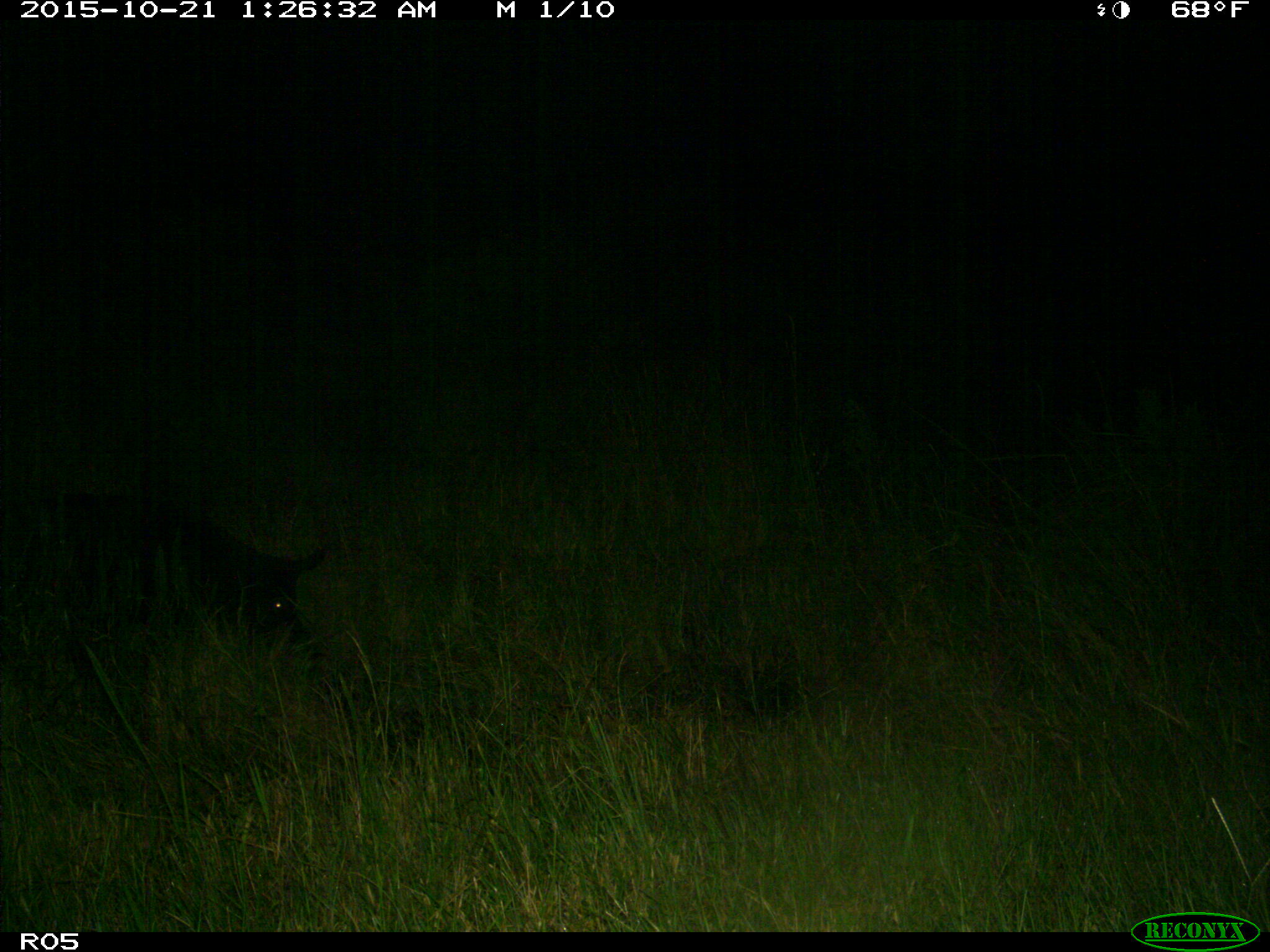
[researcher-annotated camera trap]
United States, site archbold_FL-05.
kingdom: Animalia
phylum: Chordata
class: Mammalia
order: Artiodactyla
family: Suidae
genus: Sus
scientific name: Sus scrofa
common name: wild boar